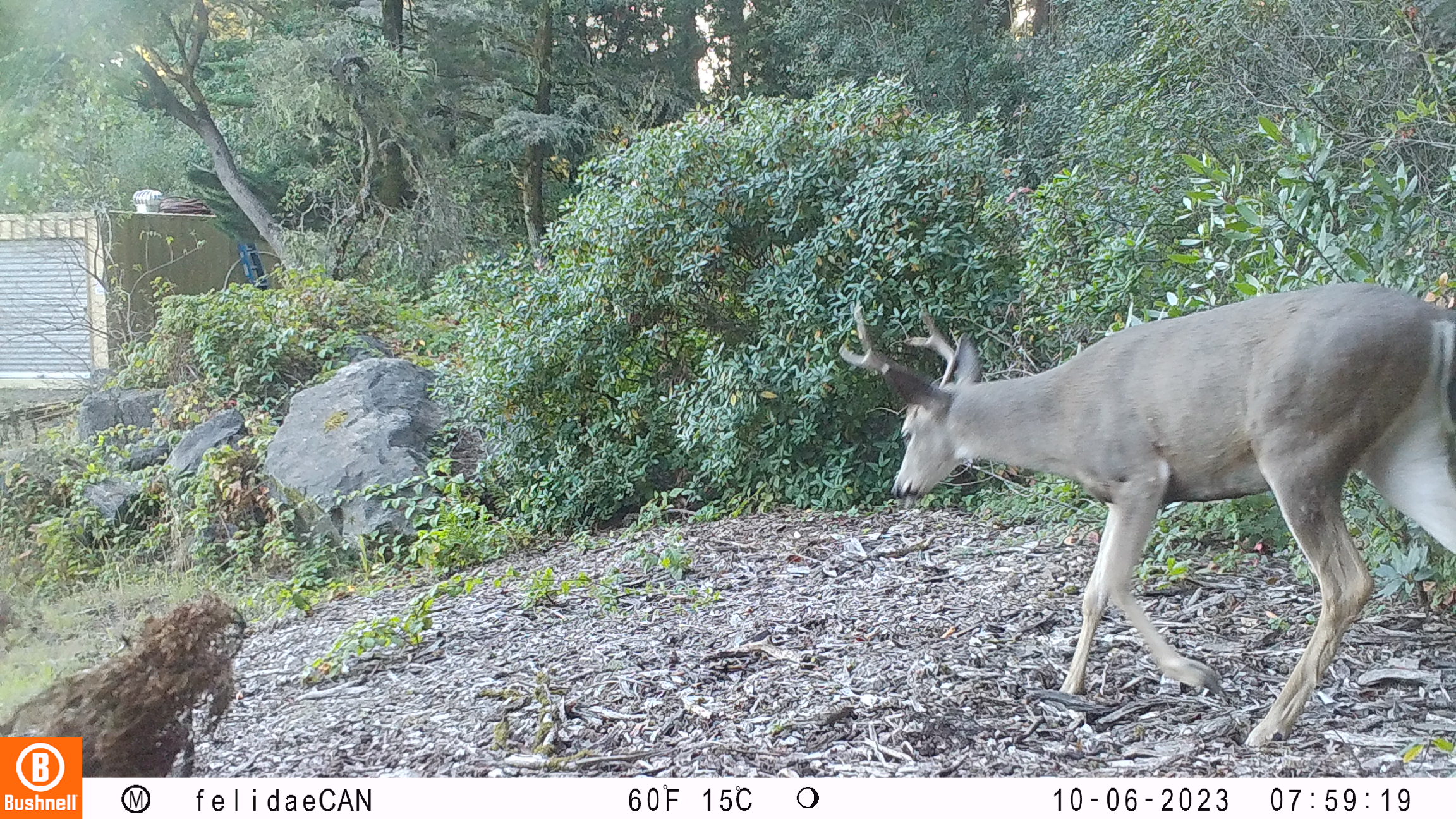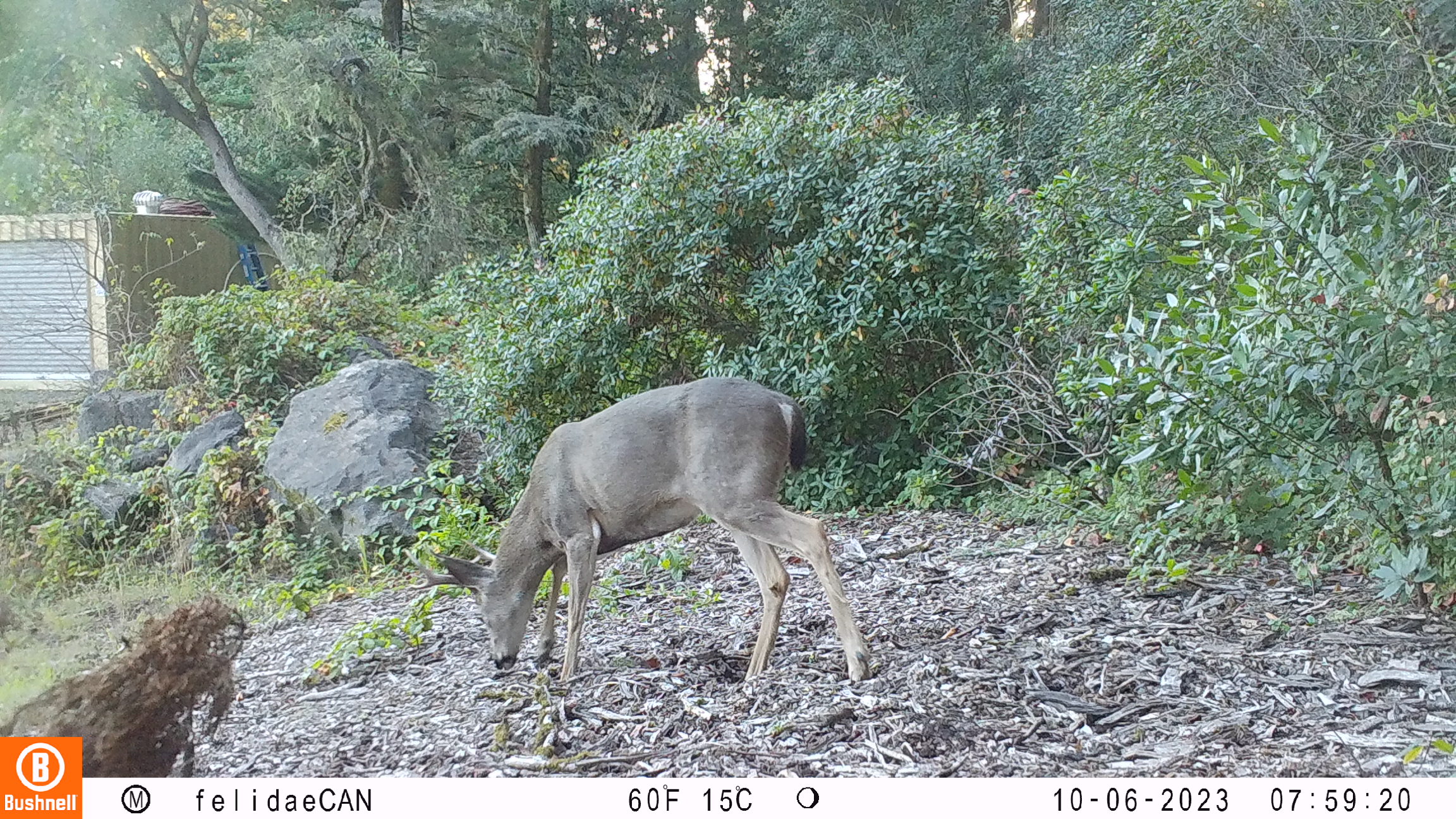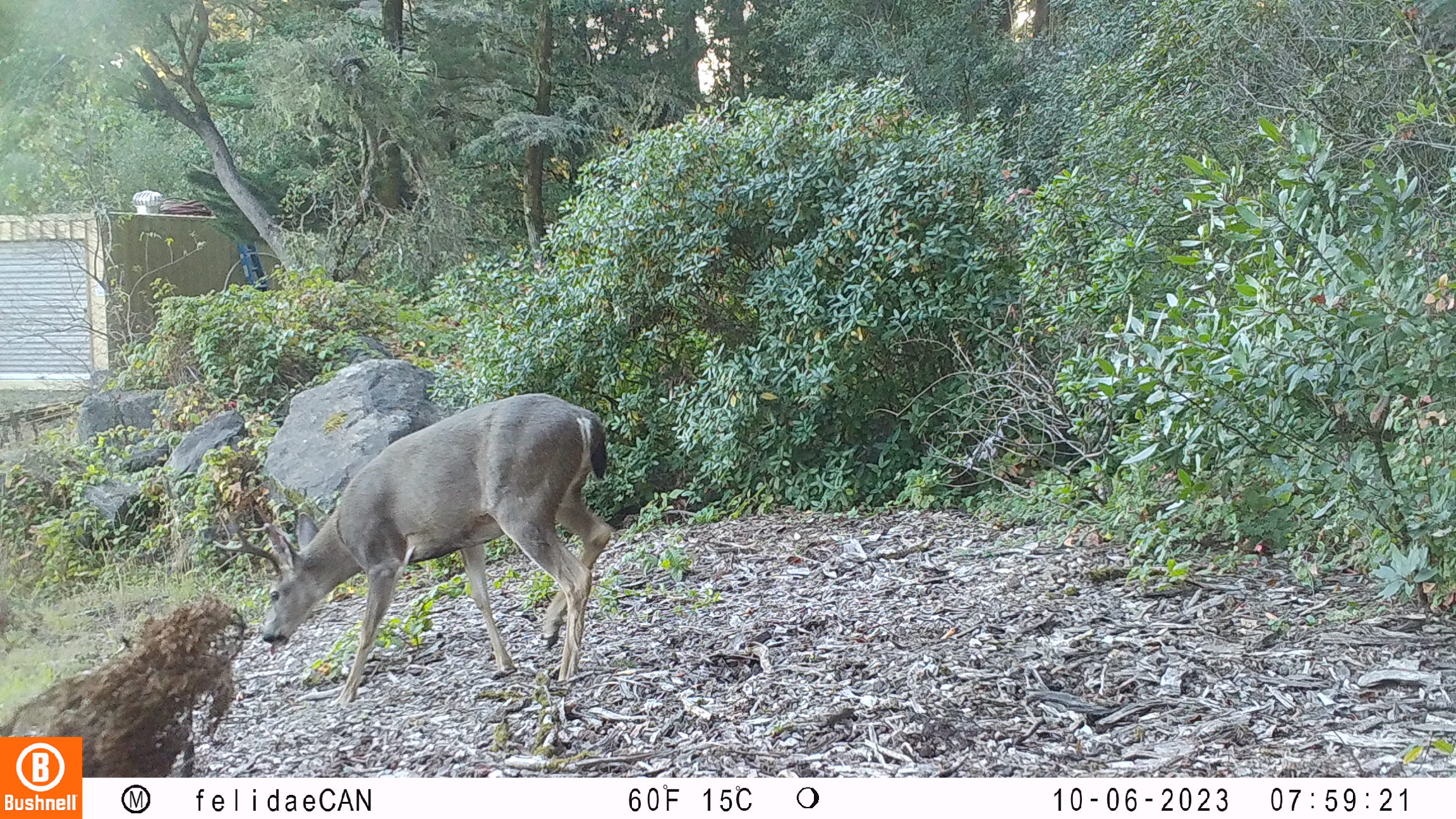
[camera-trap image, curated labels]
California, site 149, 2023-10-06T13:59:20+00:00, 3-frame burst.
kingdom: Animalia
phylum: Chordata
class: Mammalia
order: Artiodactyla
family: Cervidae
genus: Odocoileus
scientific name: Odocoileus hemionus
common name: mule deer